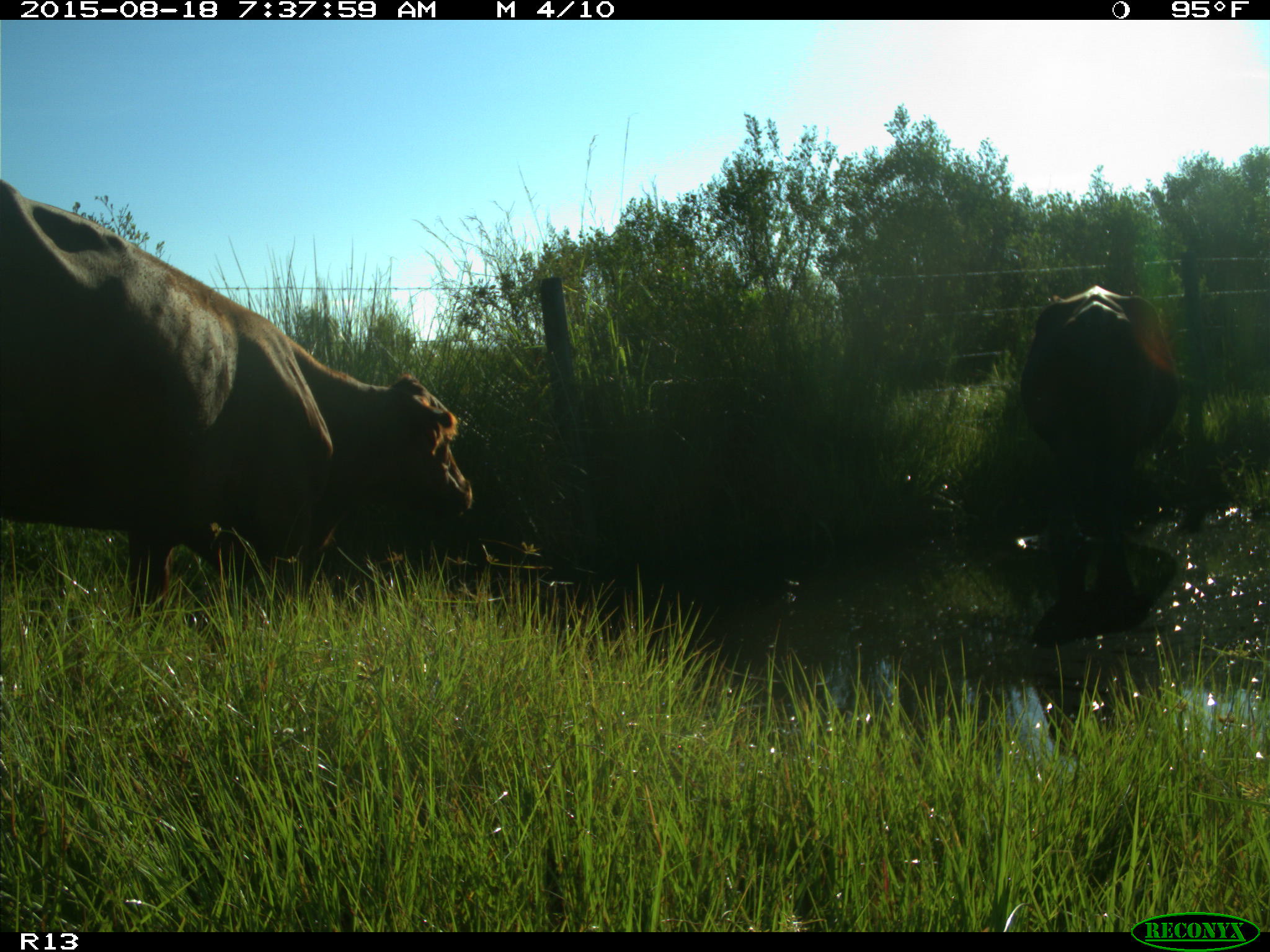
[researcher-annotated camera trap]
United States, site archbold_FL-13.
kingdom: Animalia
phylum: Chordata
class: Mammalia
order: Artiodactyla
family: Bovidae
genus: Bos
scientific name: Bos taurus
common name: domestic cow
Bos taurus (domestic cow).